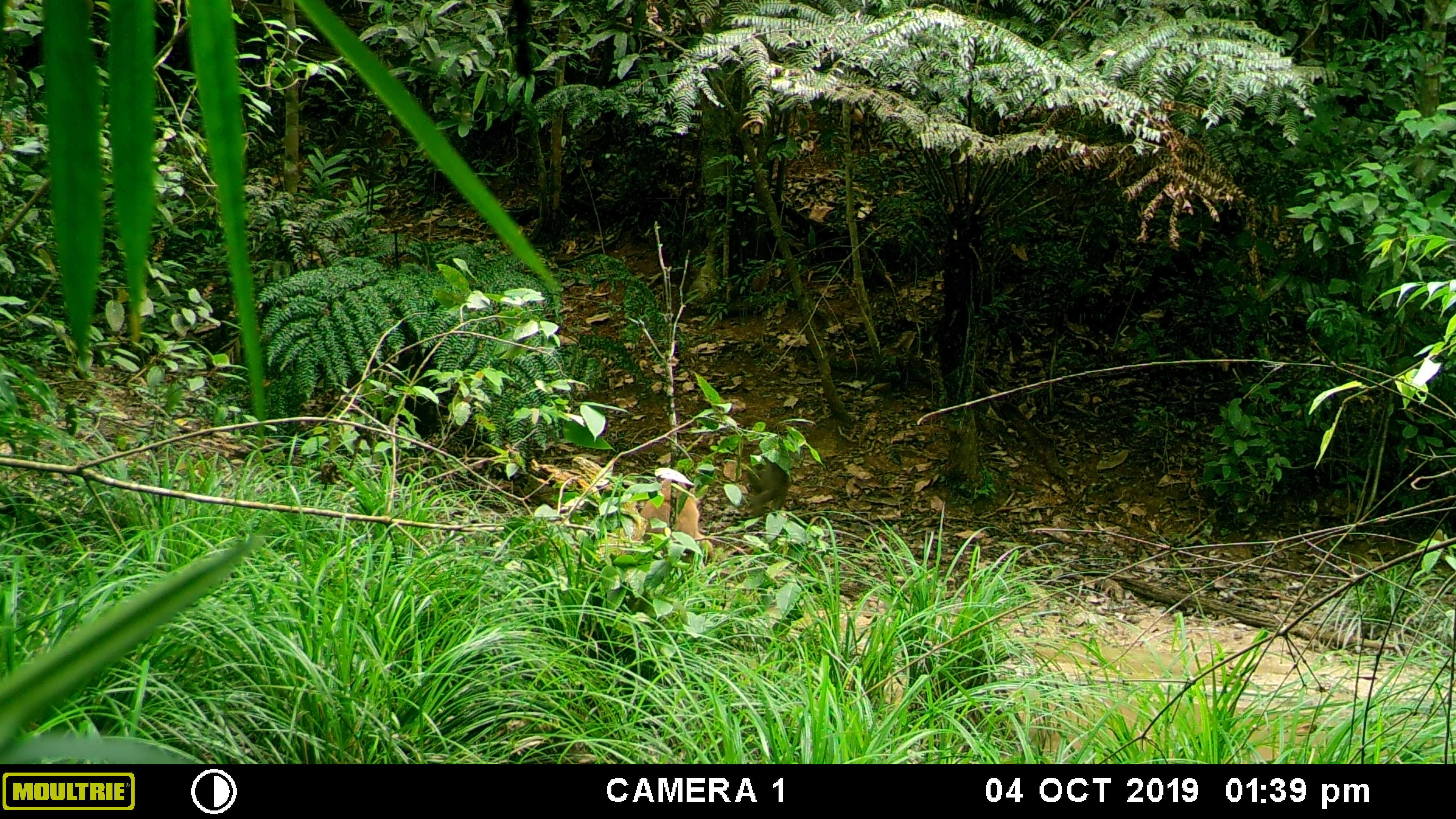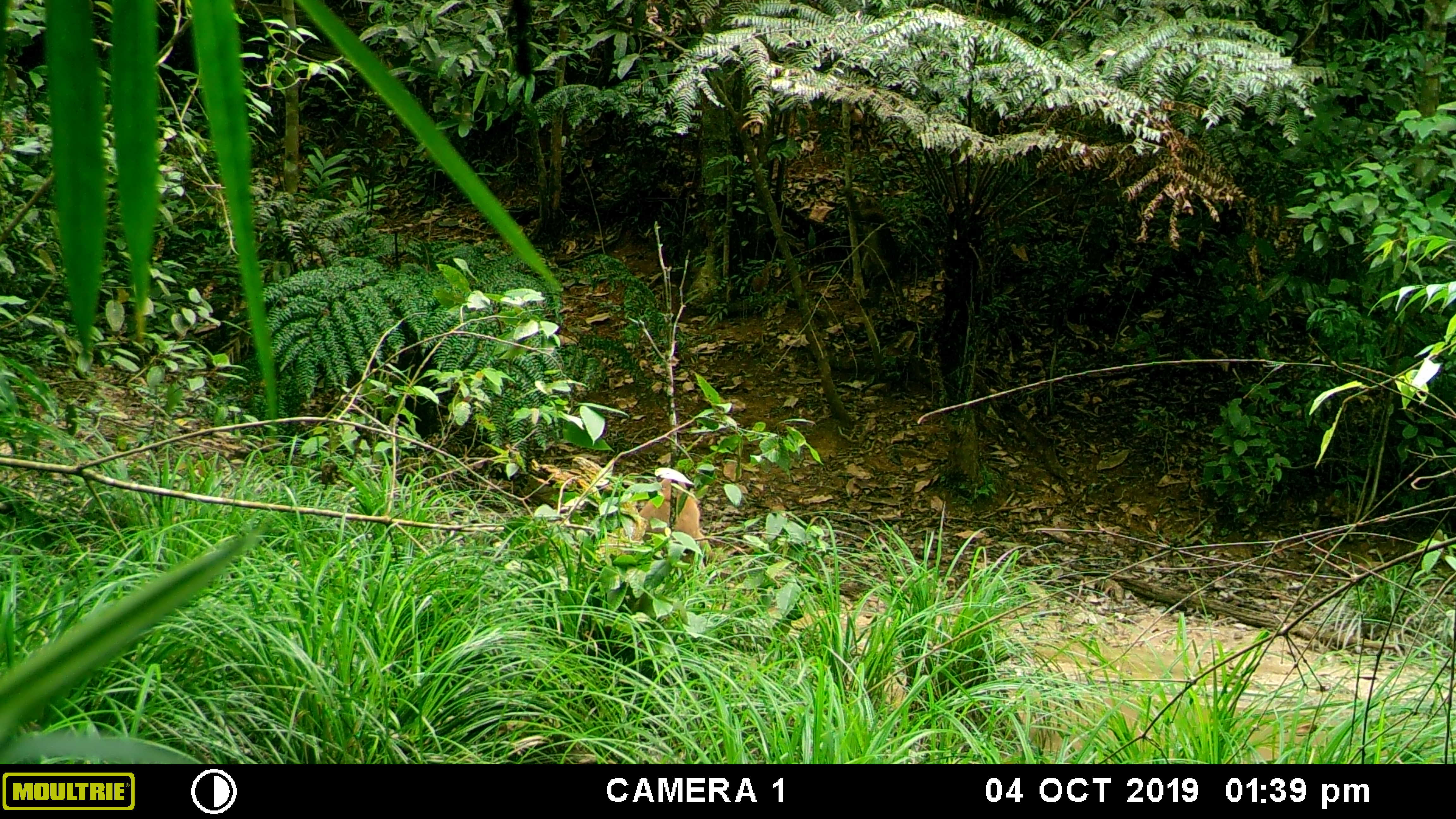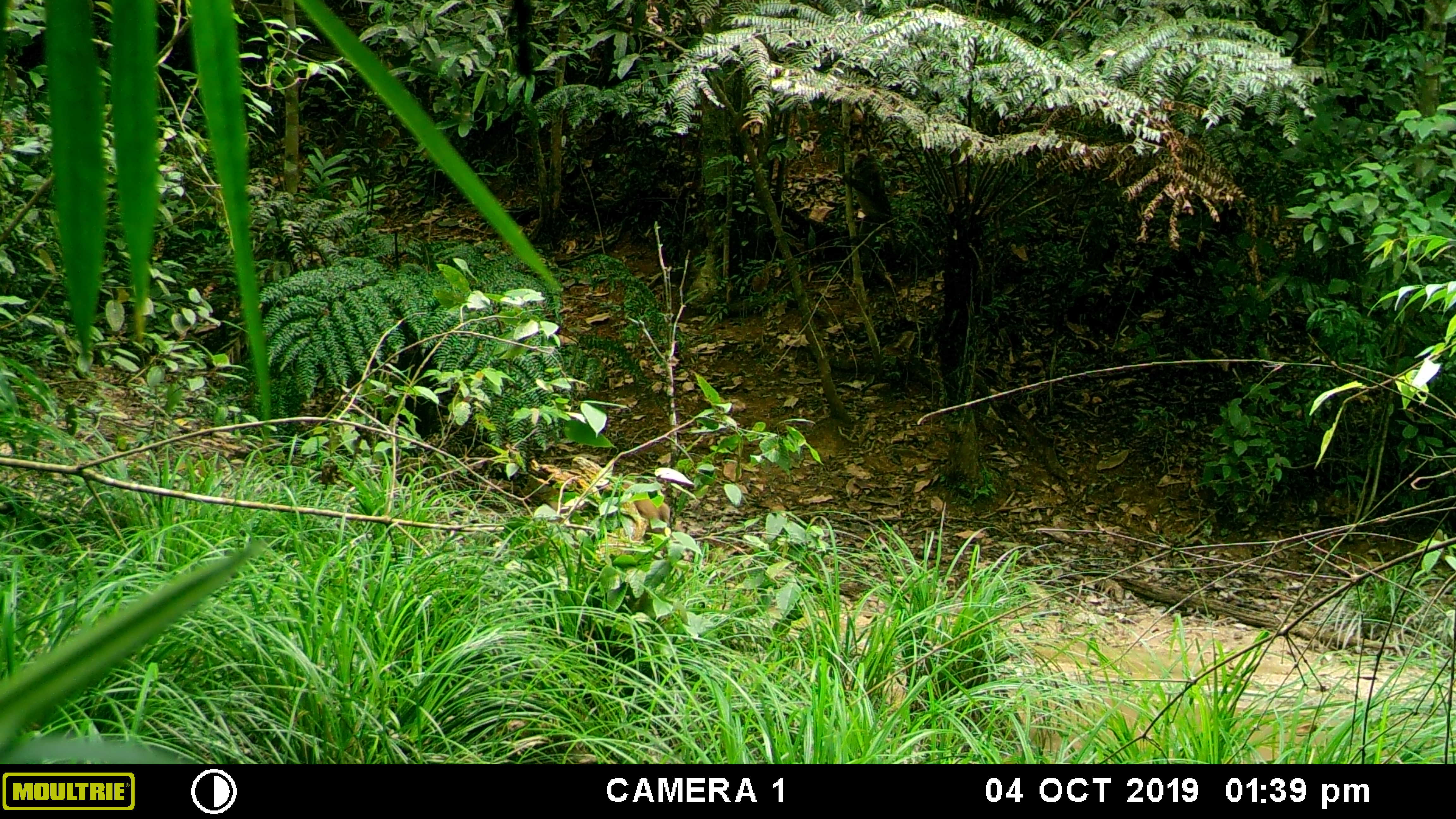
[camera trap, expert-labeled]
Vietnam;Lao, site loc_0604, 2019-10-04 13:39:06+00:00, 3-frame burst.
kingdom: Animalia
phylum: Chordata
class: Mammalia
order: Primates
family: Cercopithecidae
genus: Macaca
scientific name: Macaca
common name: macaques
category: assam or rhesus macaque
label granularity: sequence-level